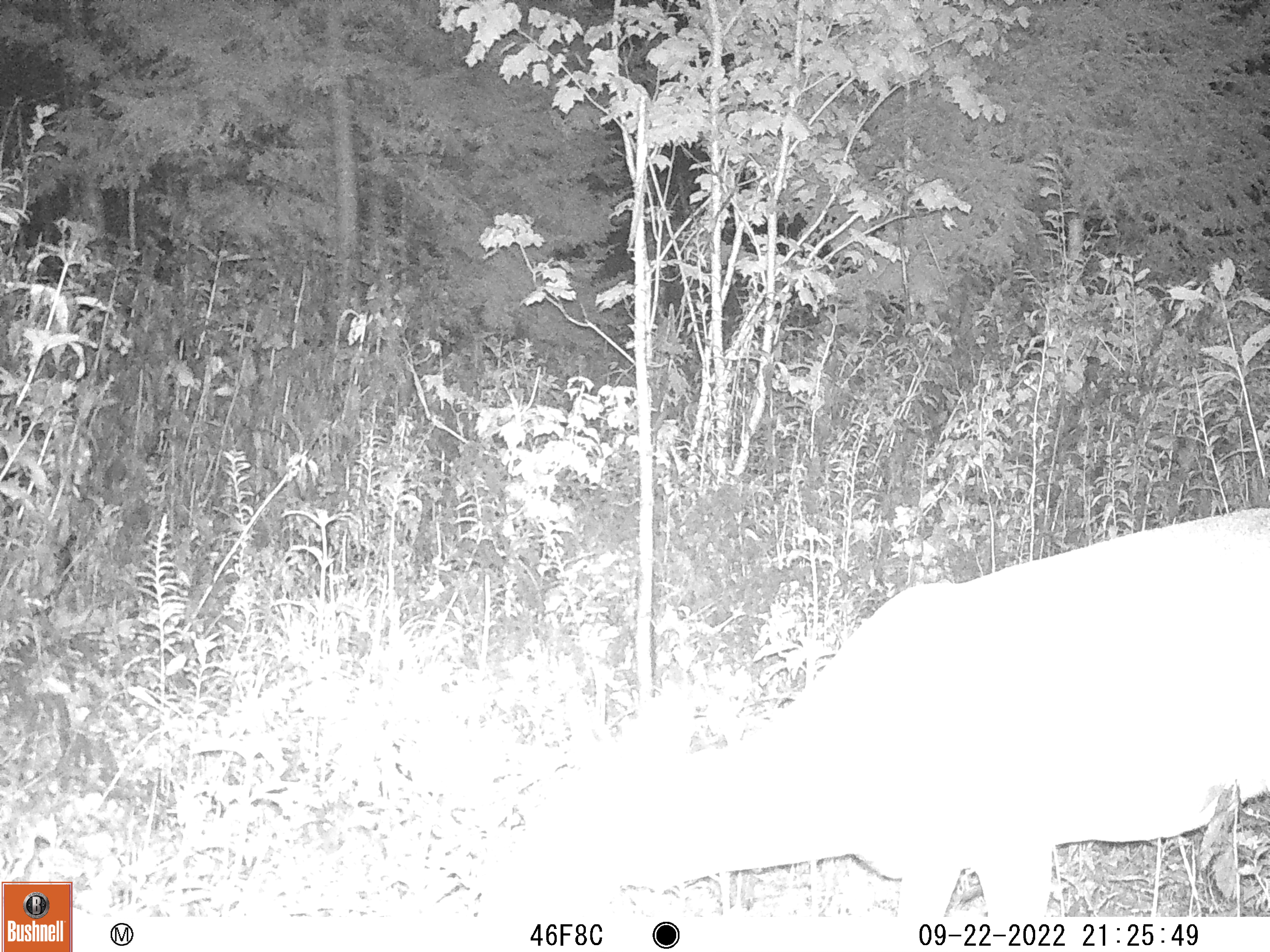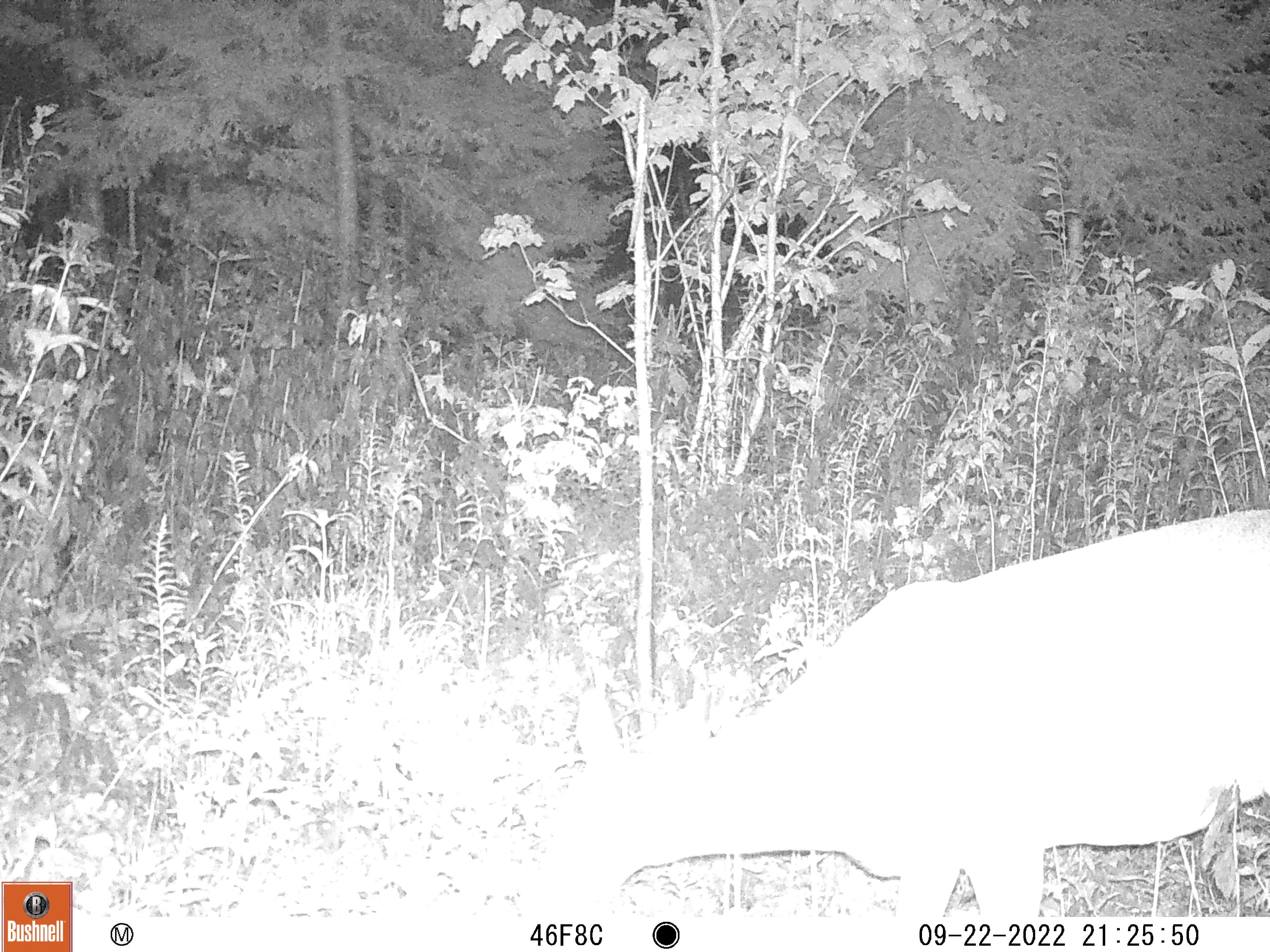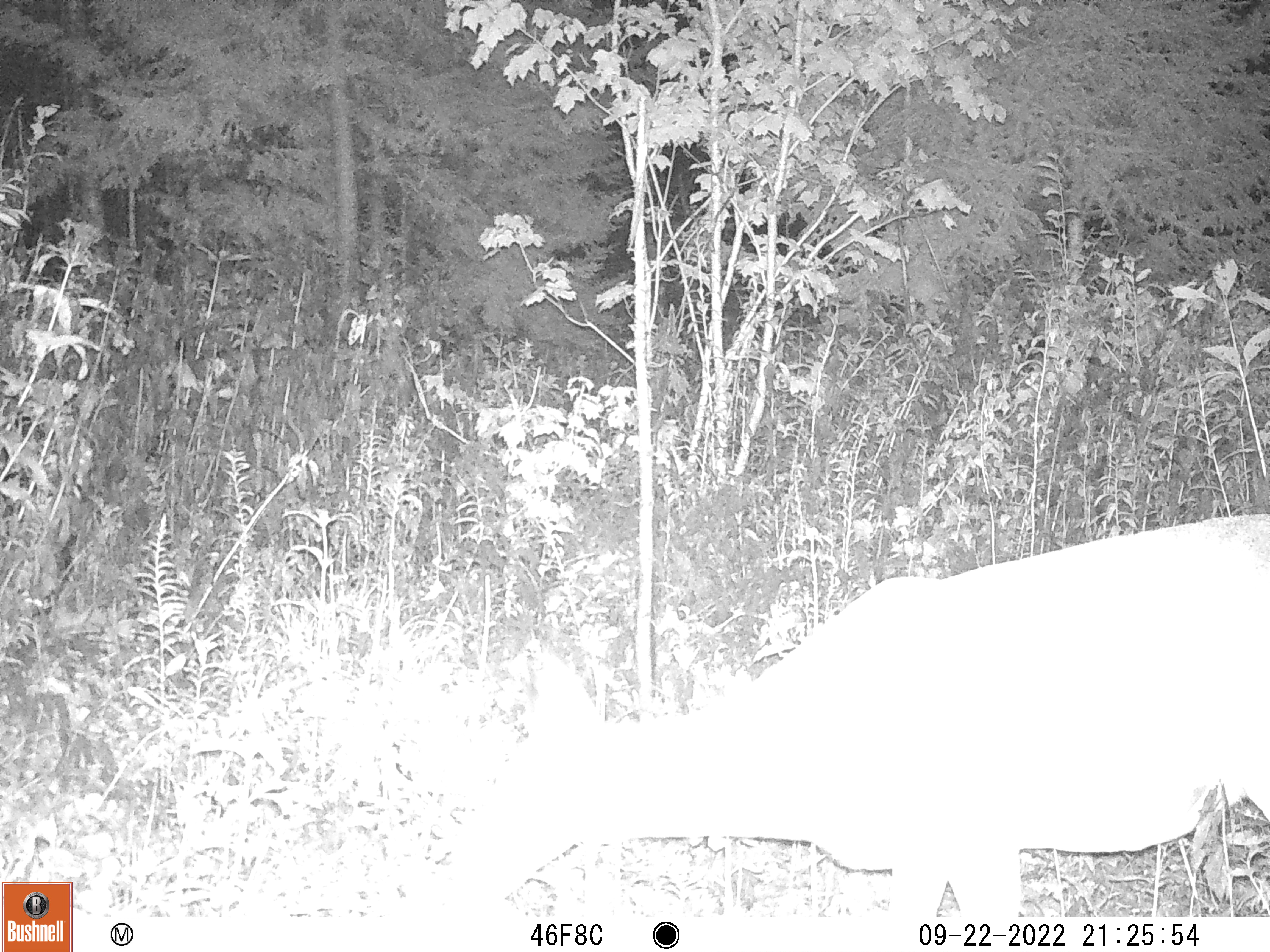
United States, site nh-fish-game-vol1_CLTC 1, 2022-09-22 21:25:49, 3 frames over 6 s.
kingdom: Animalia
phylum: Chordata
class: Mammalia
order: Artiodactyla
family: Cervidae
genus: Odocoileus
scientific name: Odocoileus virginianus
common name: white-tailed deer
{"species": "white-tailed deer (Odocoileus virginianus)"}